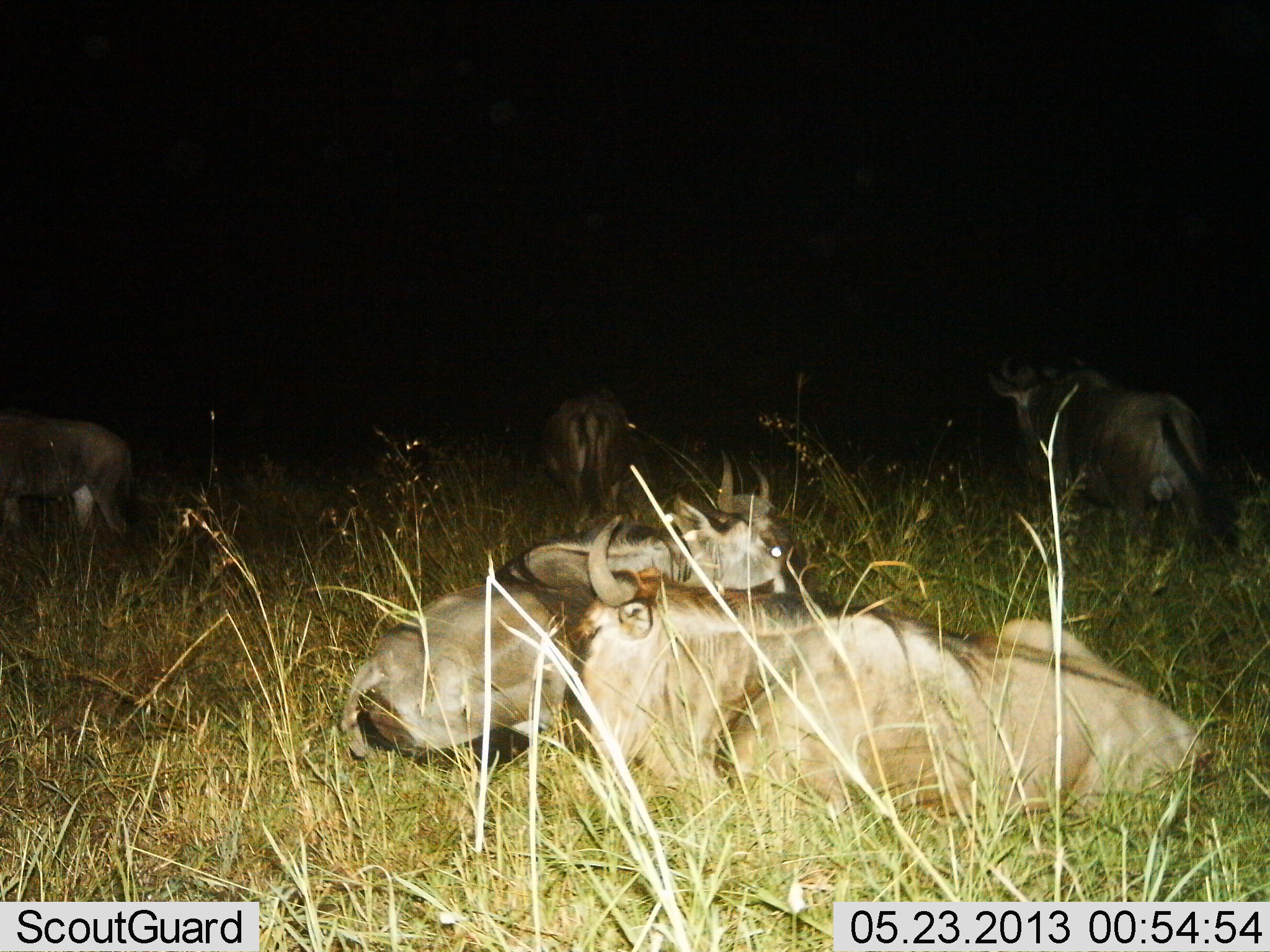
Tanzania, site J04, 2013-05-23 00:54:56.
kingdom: Animalia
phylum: Chordata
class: Mammalia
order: Artiodactyla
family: Bovidae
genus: Connochaetes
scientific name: Connochaetes taurinus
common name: blue wildebeest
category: wildebeest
Wildebeest (blue wildebeest) (Connochaetes taurinus), count 5. Behavior (volunteer vote fractions): standing 67%, resting 100%, moving 21%, interacting 0%. Young present (vote fraction): 0%. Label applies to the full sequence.